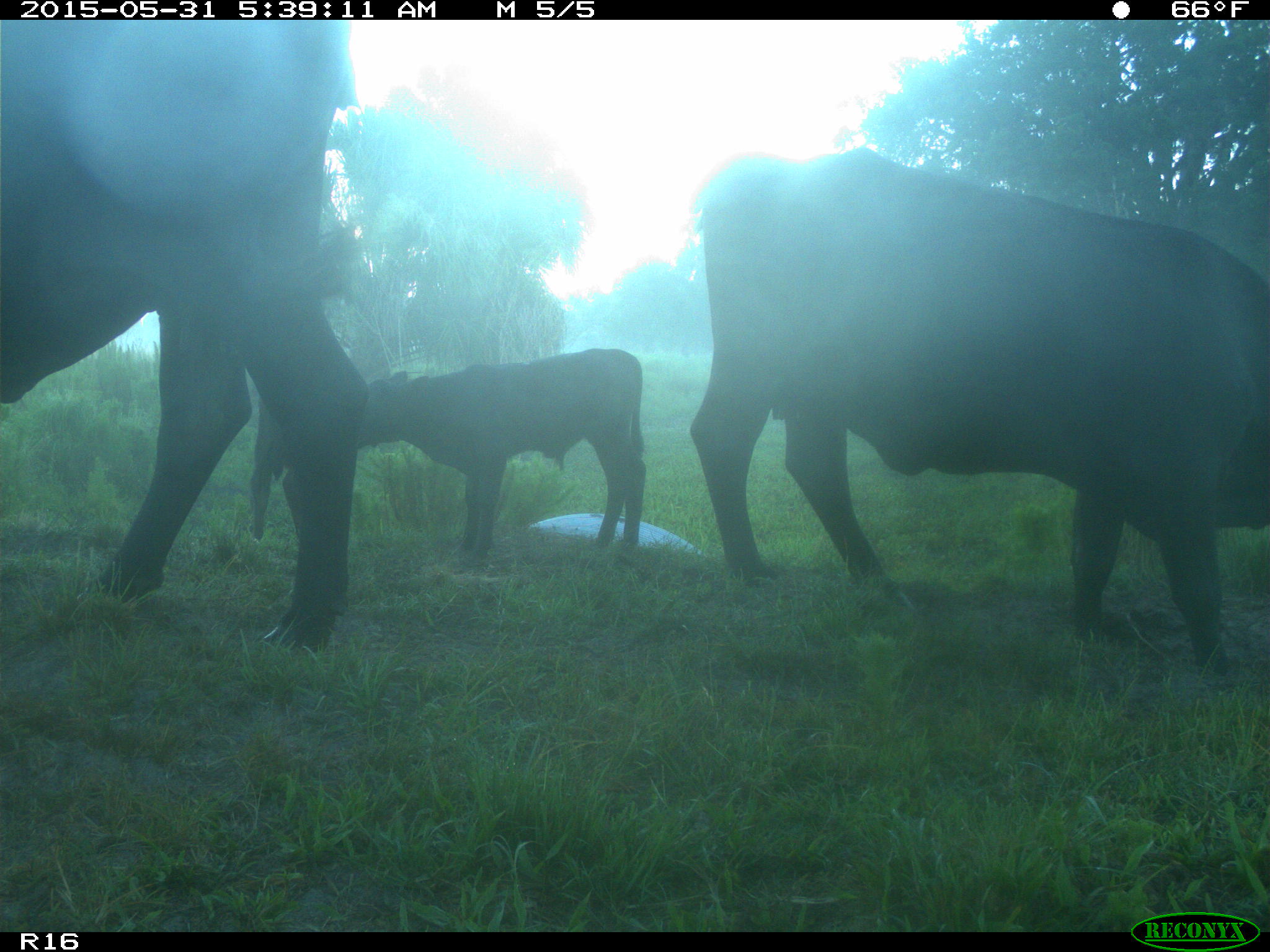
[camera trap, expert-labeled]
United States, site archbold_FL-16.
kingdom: Animalia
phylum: Chordata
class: Mammalia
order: Artiodactyla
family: Bovidae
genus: Bos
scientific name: Bos taurus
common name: domestic cow